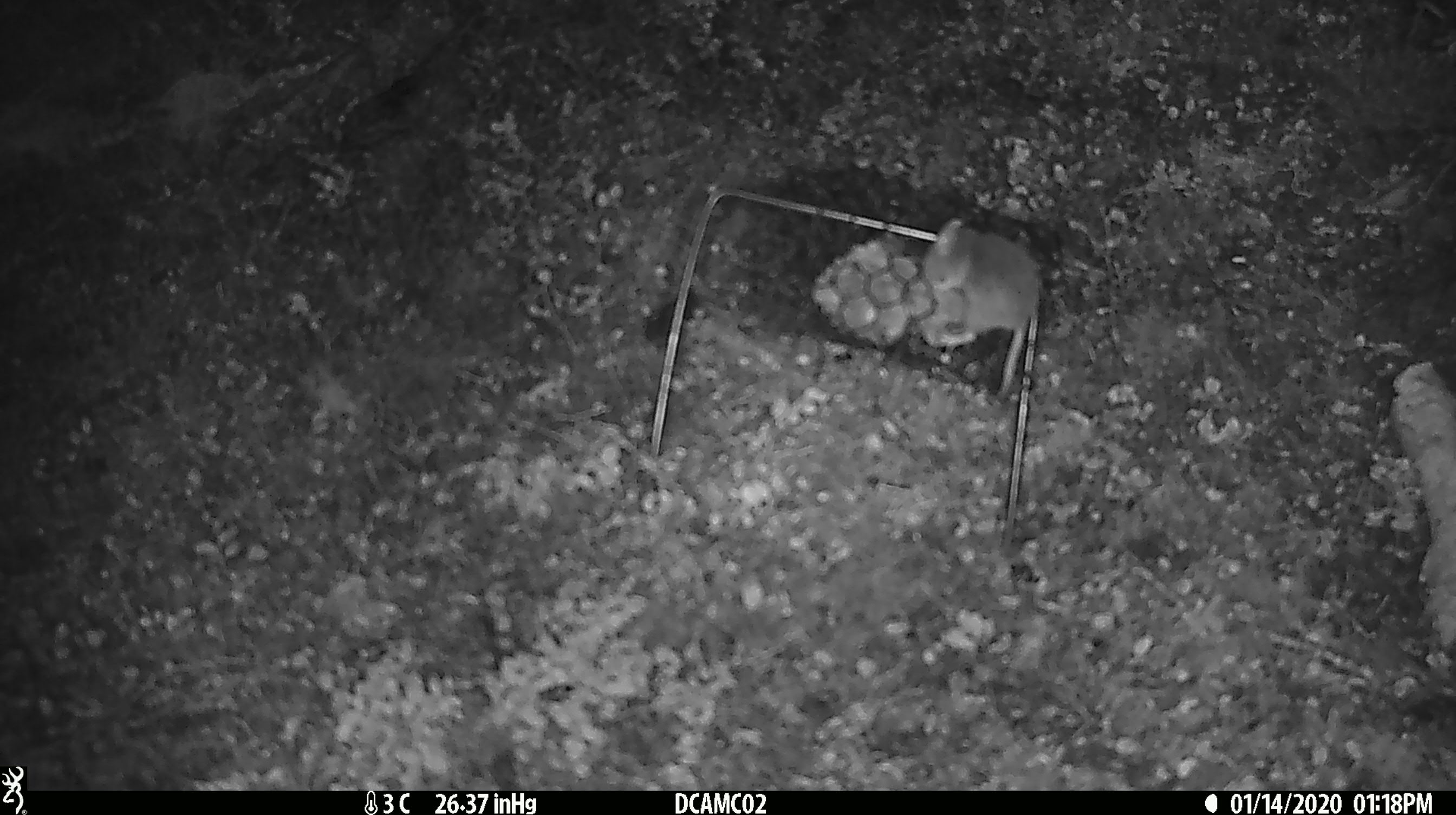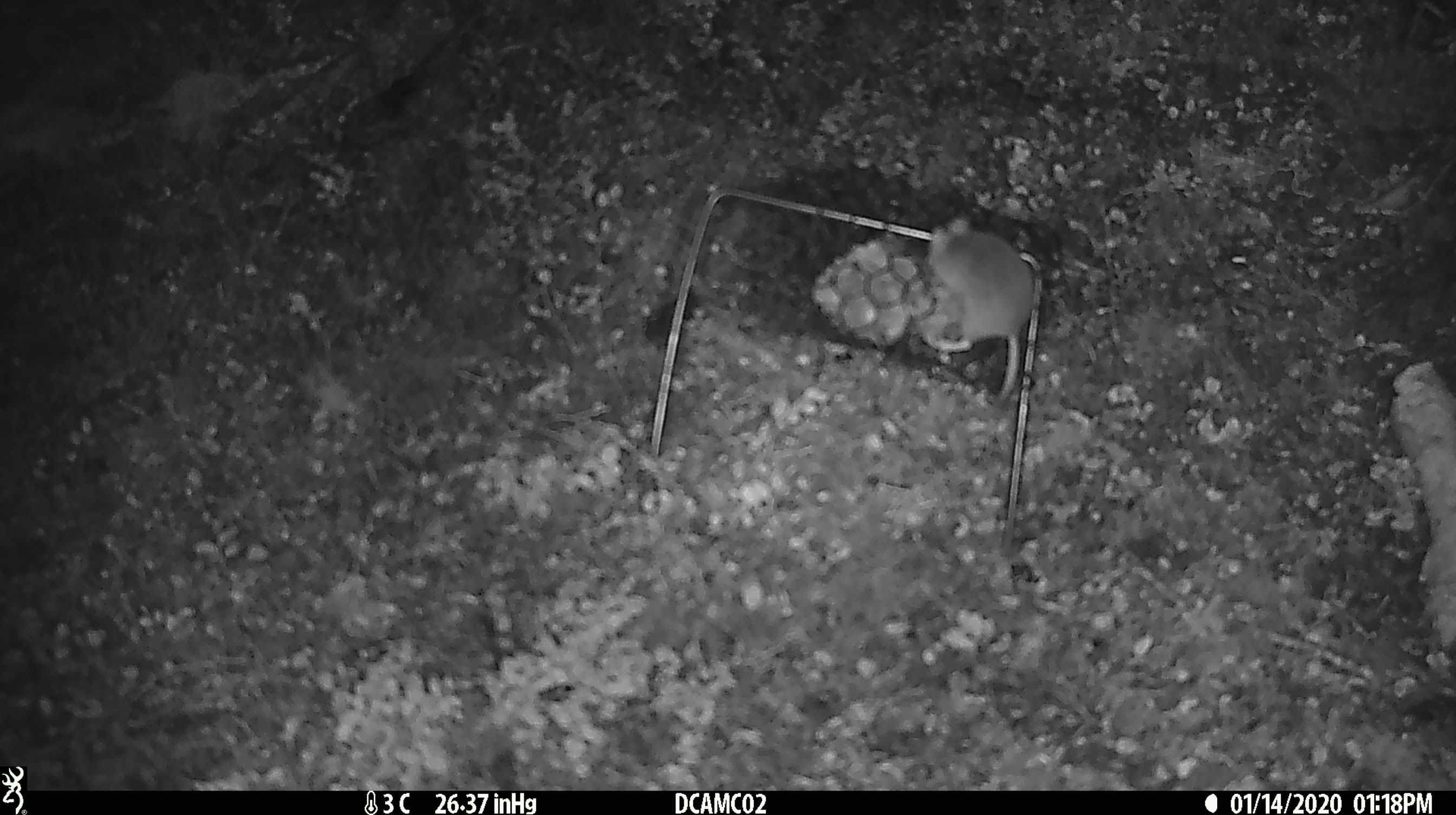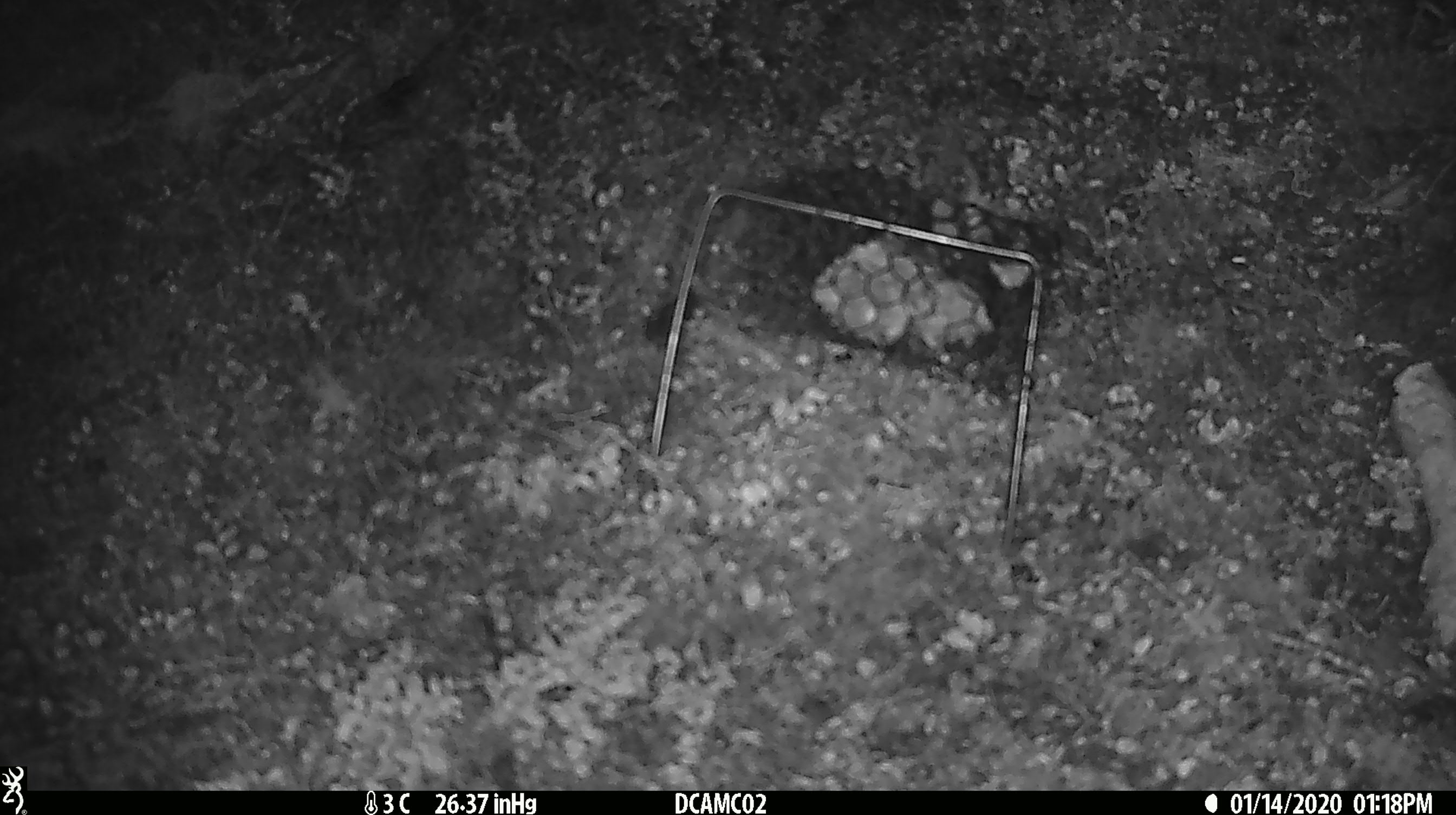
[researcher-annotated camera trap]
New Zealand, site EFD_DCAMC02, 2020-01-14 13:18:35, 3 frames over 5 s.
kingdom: Animalia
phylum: Chordata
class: Mammalia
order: Rodentia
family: Muridae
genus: Mus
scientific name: Mus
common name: mouse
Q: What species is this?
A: Mouse (Mus).